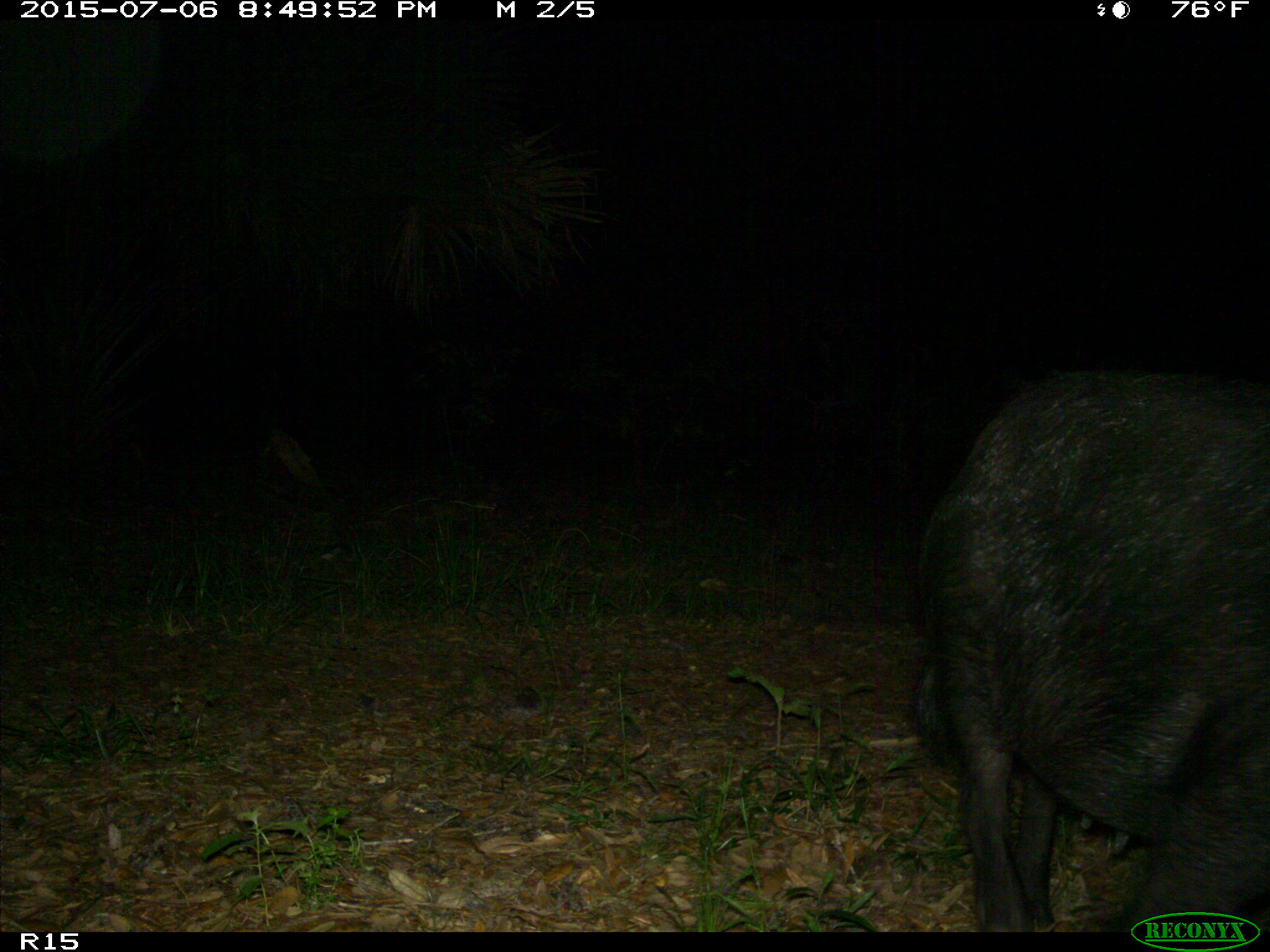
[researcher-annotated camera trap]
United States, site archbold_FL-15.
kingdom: Animalia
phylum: Chordata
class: Mammalia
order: Artiodactyla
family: Suidae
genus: Sus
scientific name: Sus scrofa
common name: wild boar